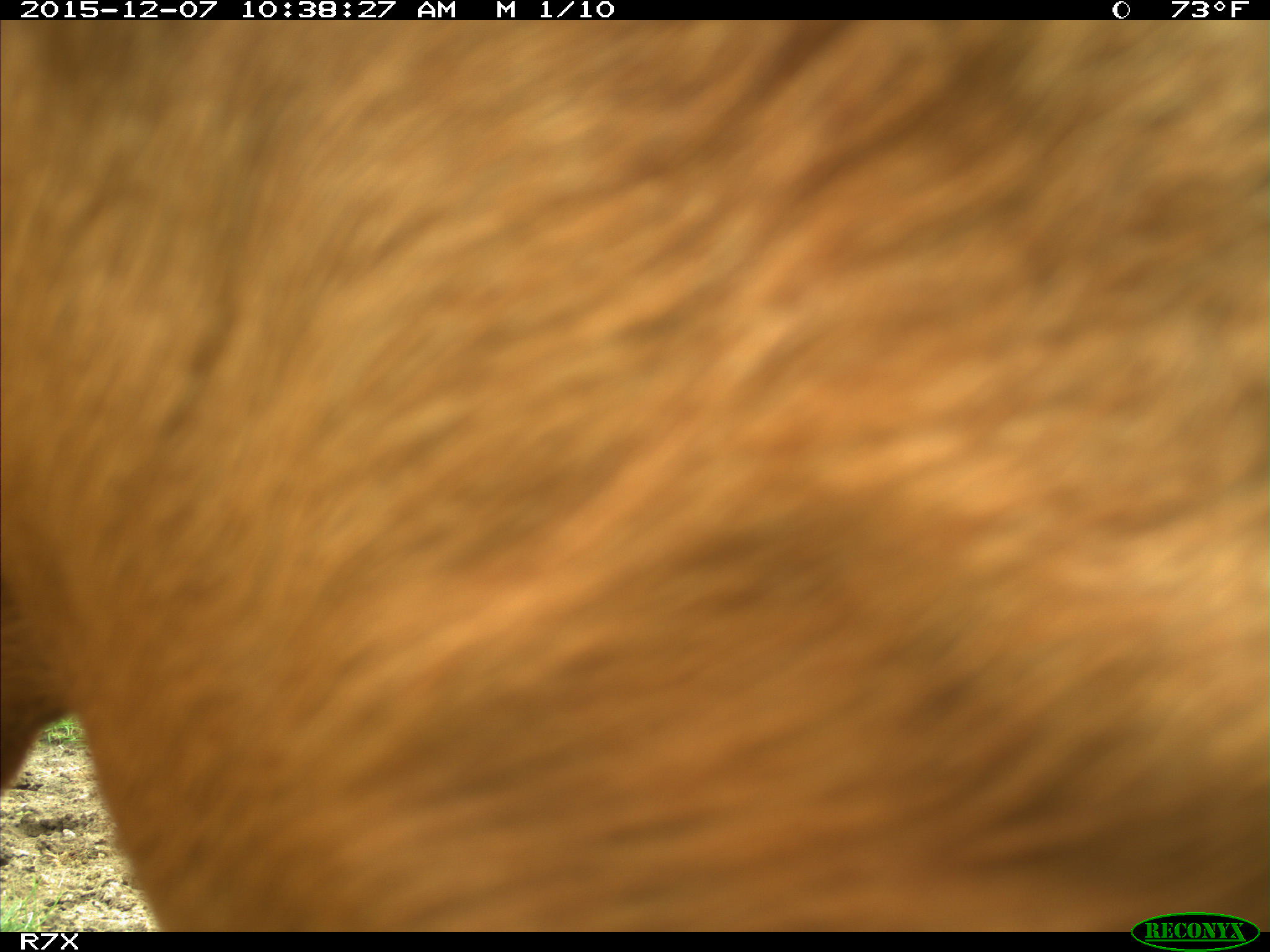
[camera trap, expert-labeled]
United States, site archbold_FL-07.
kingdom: Animalia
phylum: Chordata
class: Mammalia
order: Artiodactyla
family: Bovidae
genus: Bos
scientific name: Bos taurus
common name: domestic cow